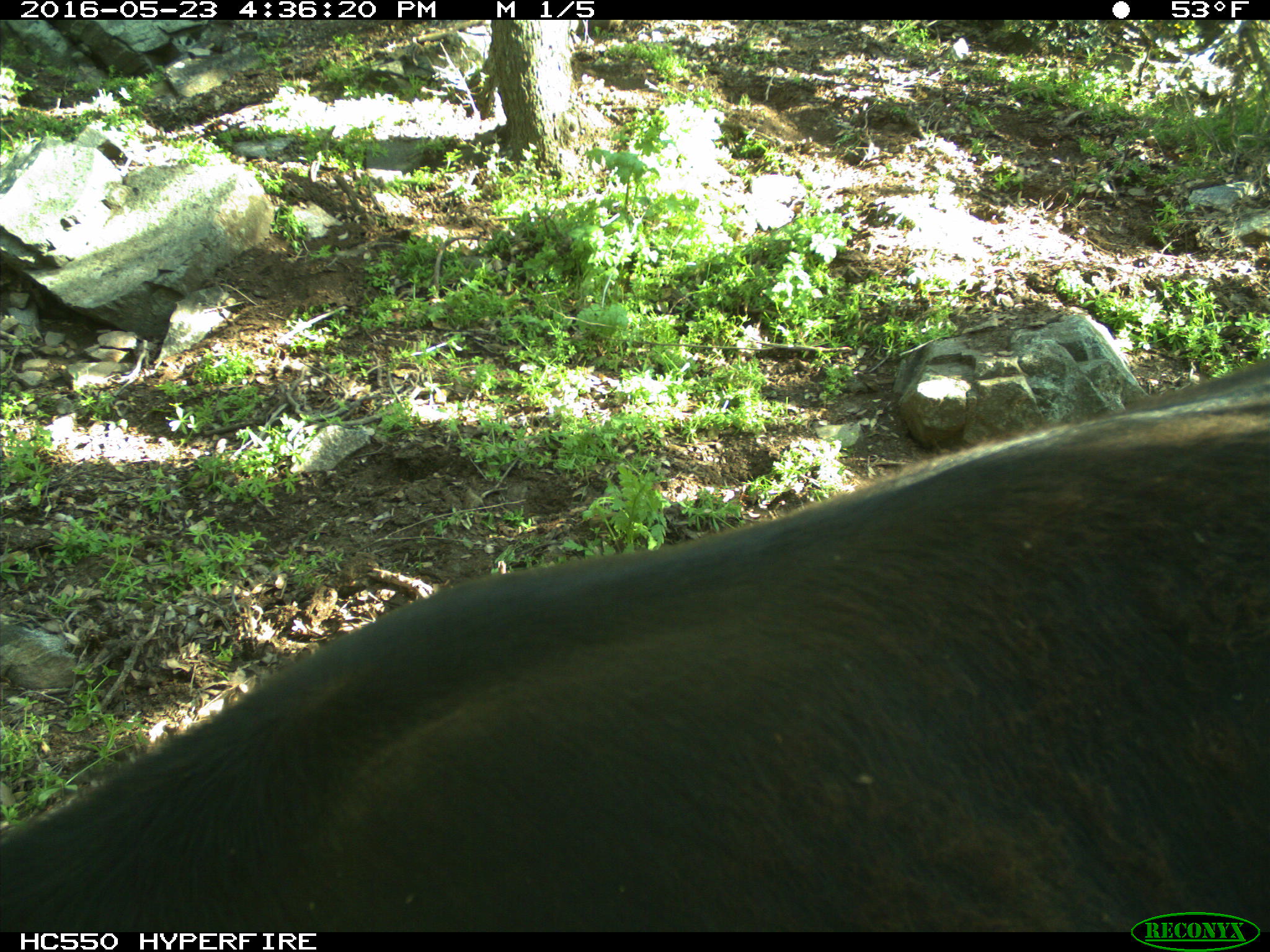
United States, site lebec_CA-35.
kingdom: Animalia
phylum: Chordata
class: Mammalia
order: Artiodactyla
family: Bovidae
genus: Bos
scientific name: Bos taurus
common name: domestic cow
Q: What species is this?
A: Bos taurus (domestic cow).